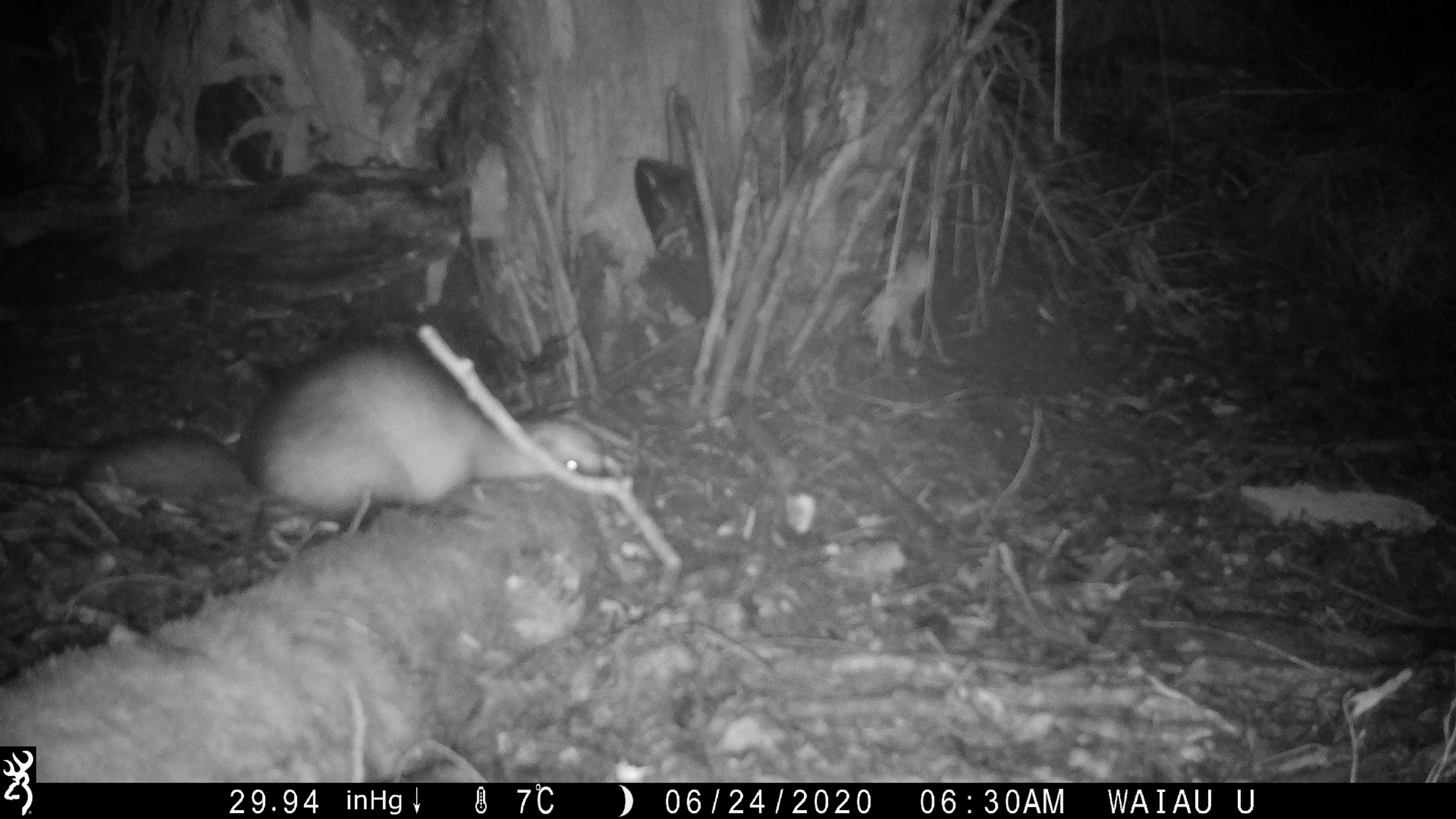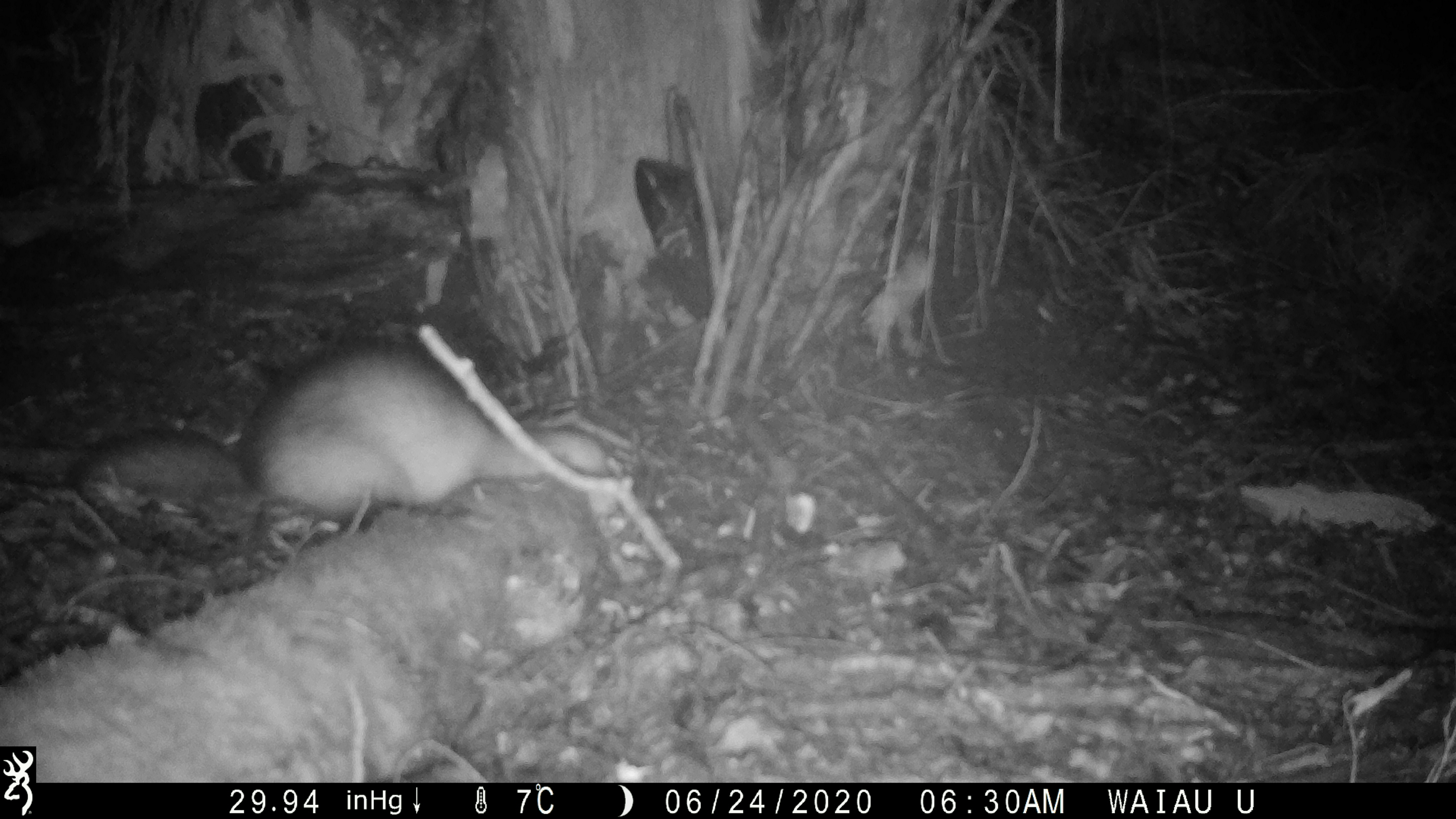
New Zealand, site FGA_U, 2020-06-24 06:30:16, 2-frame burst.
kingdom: Animalia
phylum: Chordata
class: Mammalia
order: Carnivora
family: Mustelidae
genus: Mustela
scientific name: Mustela furo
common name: ferret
Ferret (Mustela furo).